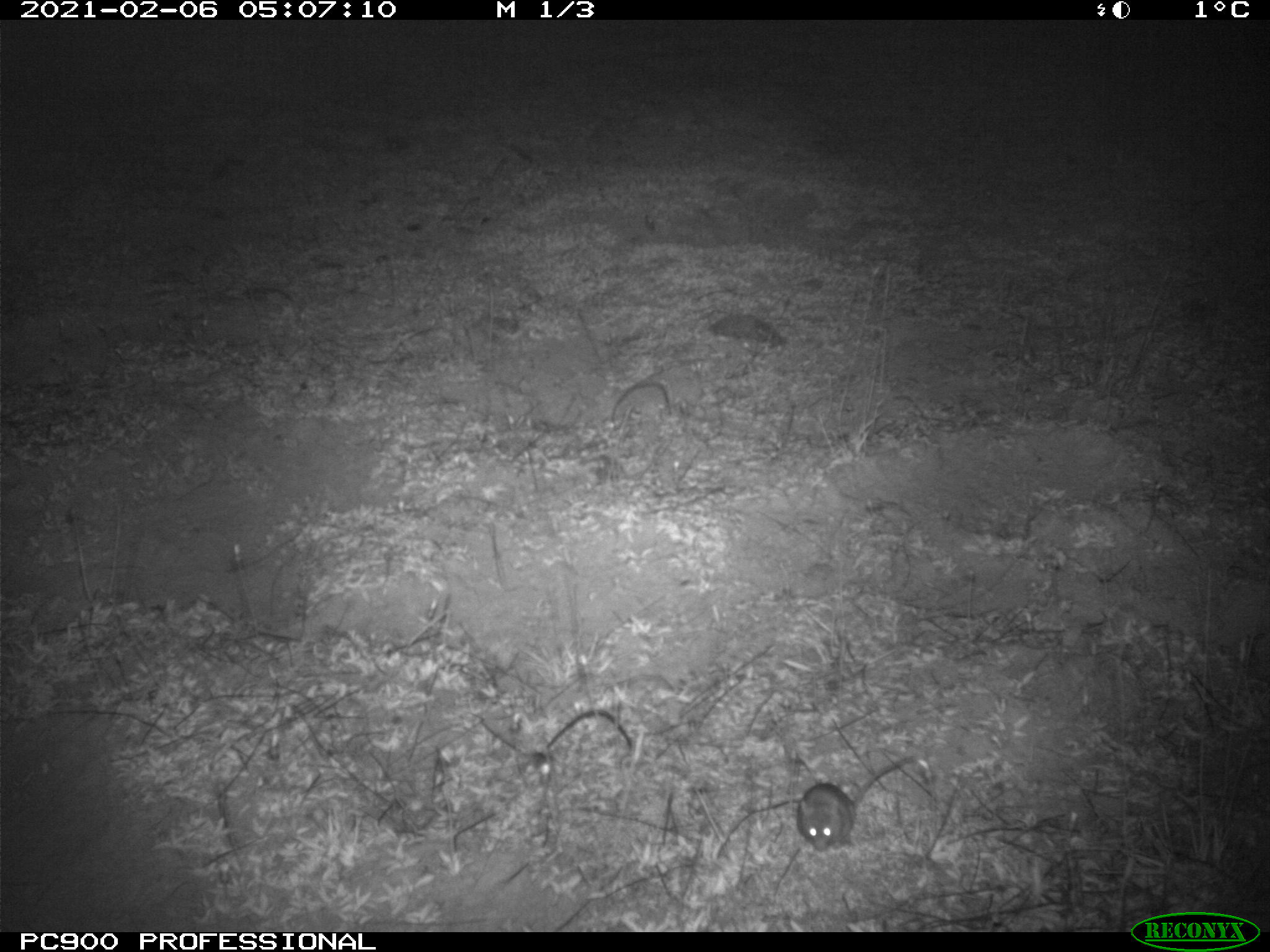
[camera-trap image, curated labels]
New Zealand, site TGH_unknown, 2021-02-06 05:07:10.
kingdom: Animalia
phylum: Chordata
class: Mammalia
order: Rodentia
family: Muridae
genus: Mus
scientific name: Mus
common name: mouse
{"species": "mouse (Mus)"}